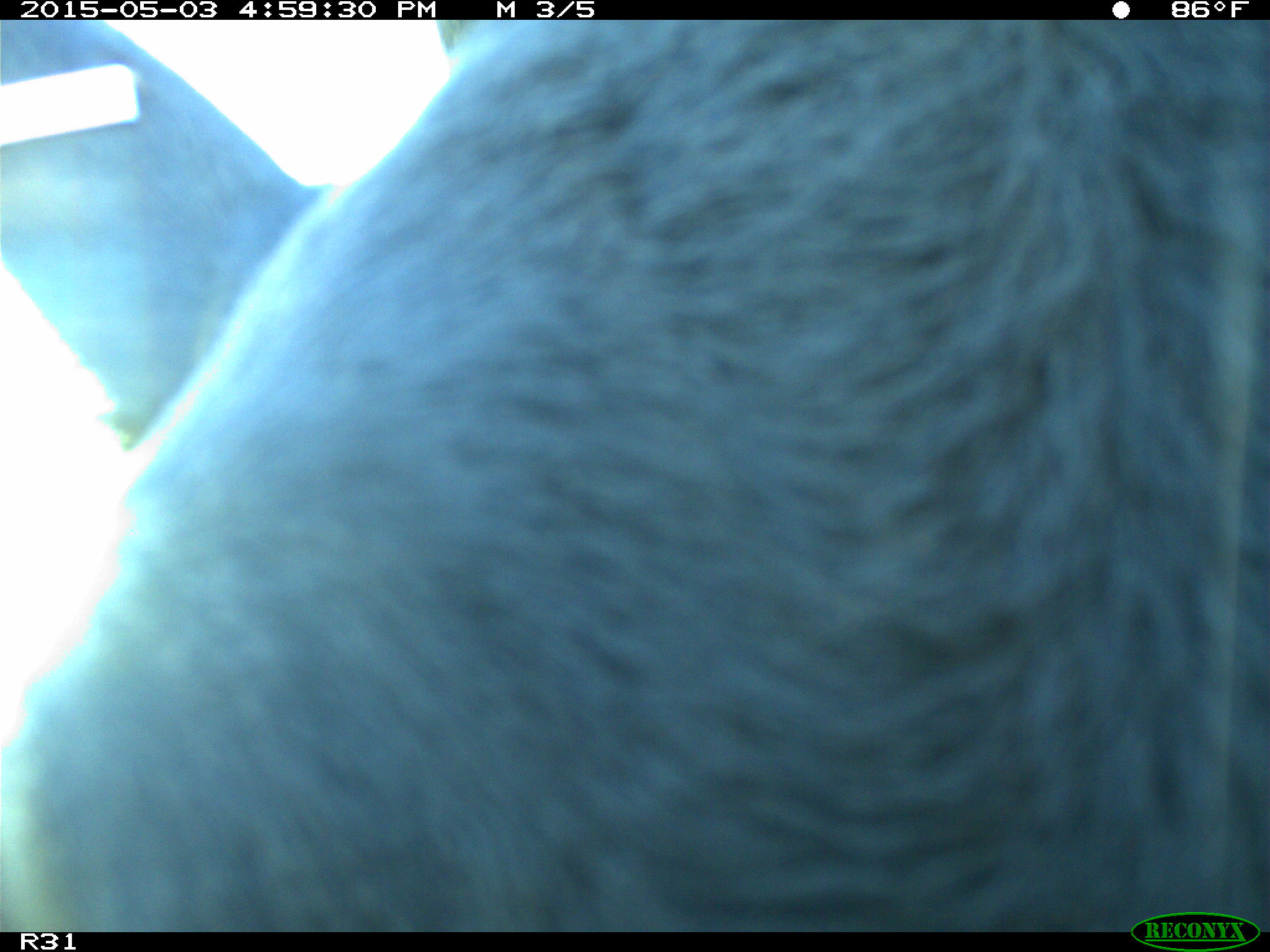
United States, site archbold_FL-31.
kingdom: Animalia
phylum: Chordata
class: Mammalia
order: Artiodactyla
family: Bovidae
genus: Bos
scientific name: Bos taurus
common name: domestic cow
Bos taurus (domestic cow).